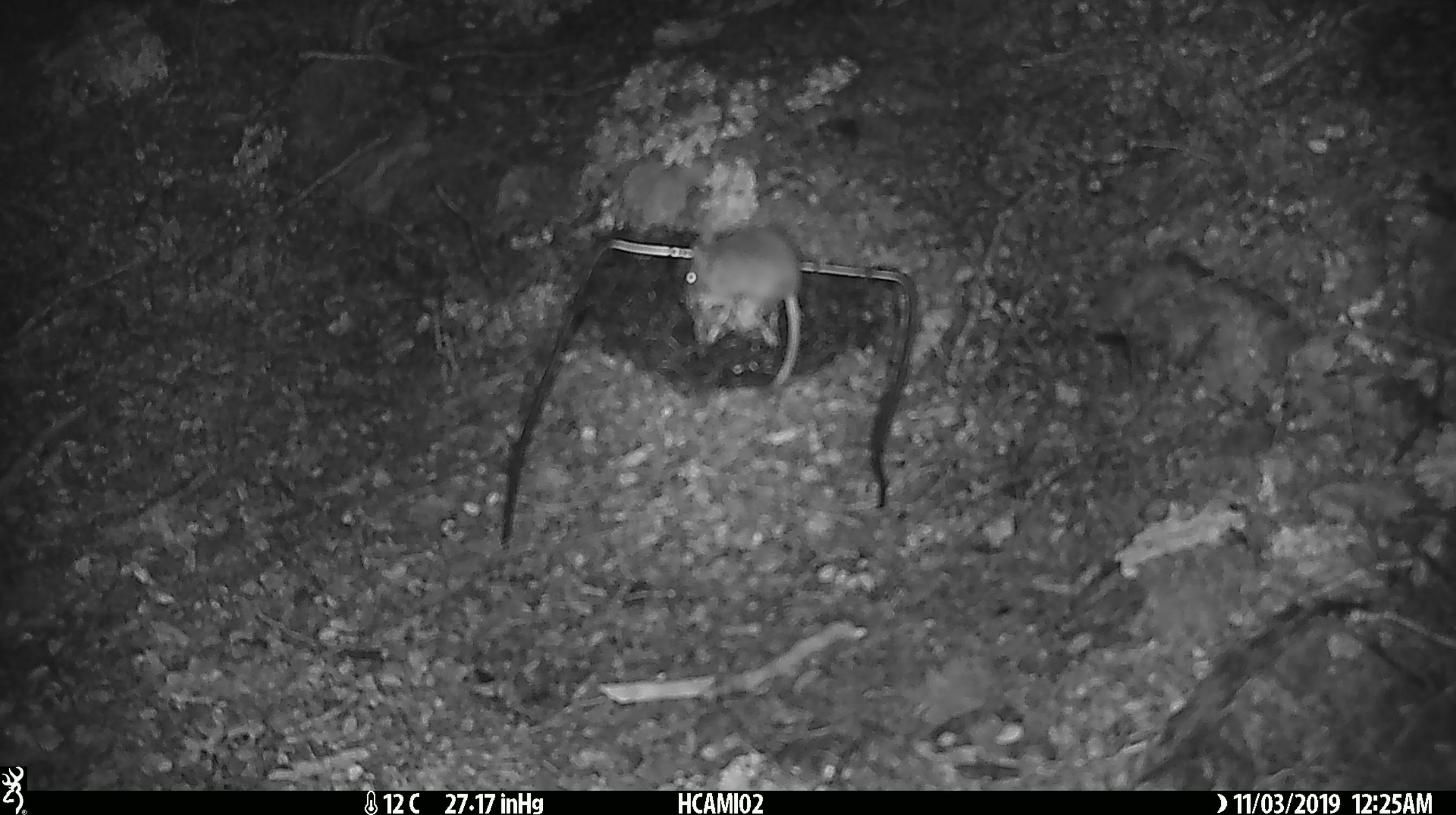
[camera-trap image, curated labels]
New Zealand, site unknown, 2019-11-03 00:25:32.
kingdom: Animalia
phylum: Chordata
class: Mammalia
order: Rodentia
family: Muridae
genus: Mus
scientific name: Mus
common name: mouse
Mouse (Mus).